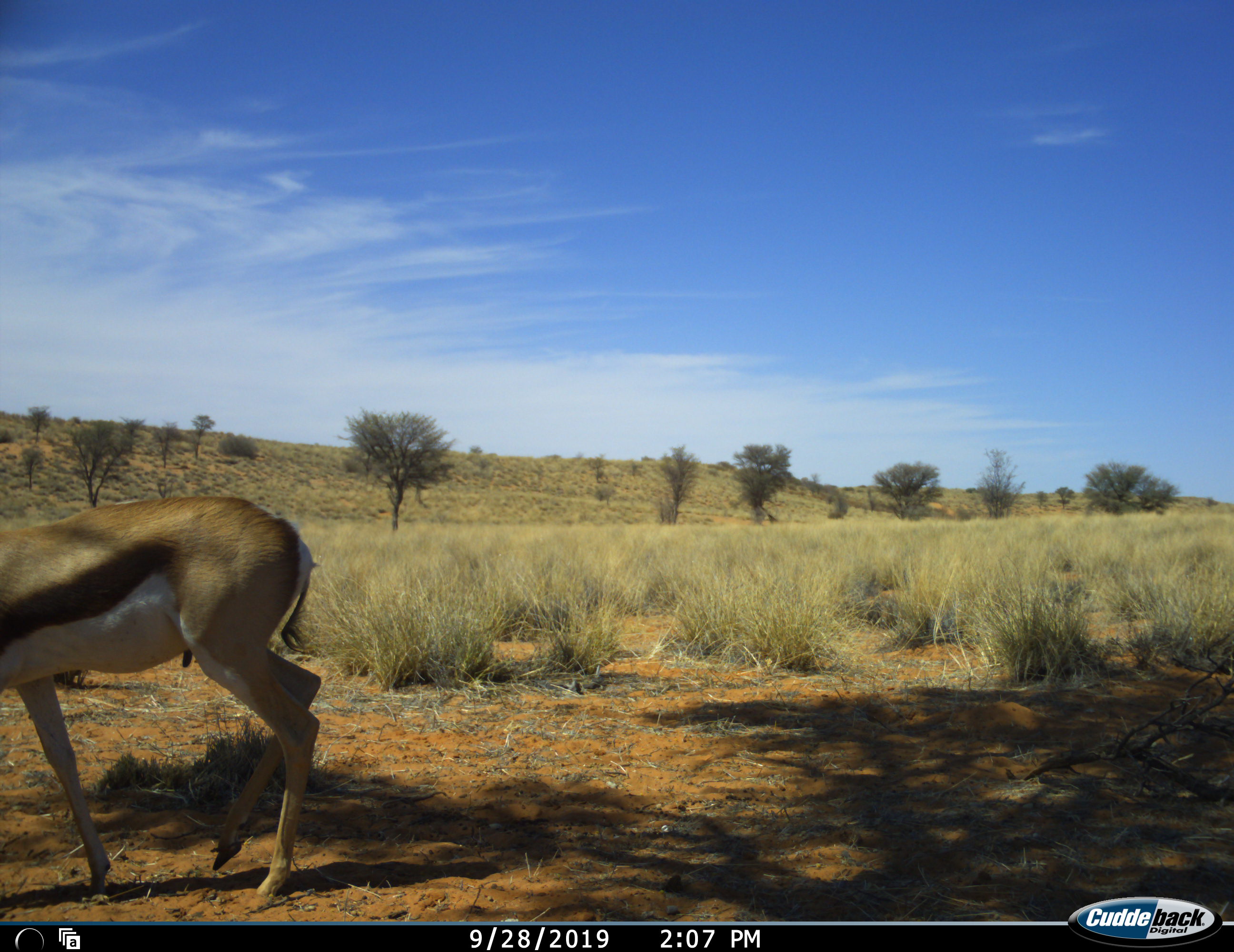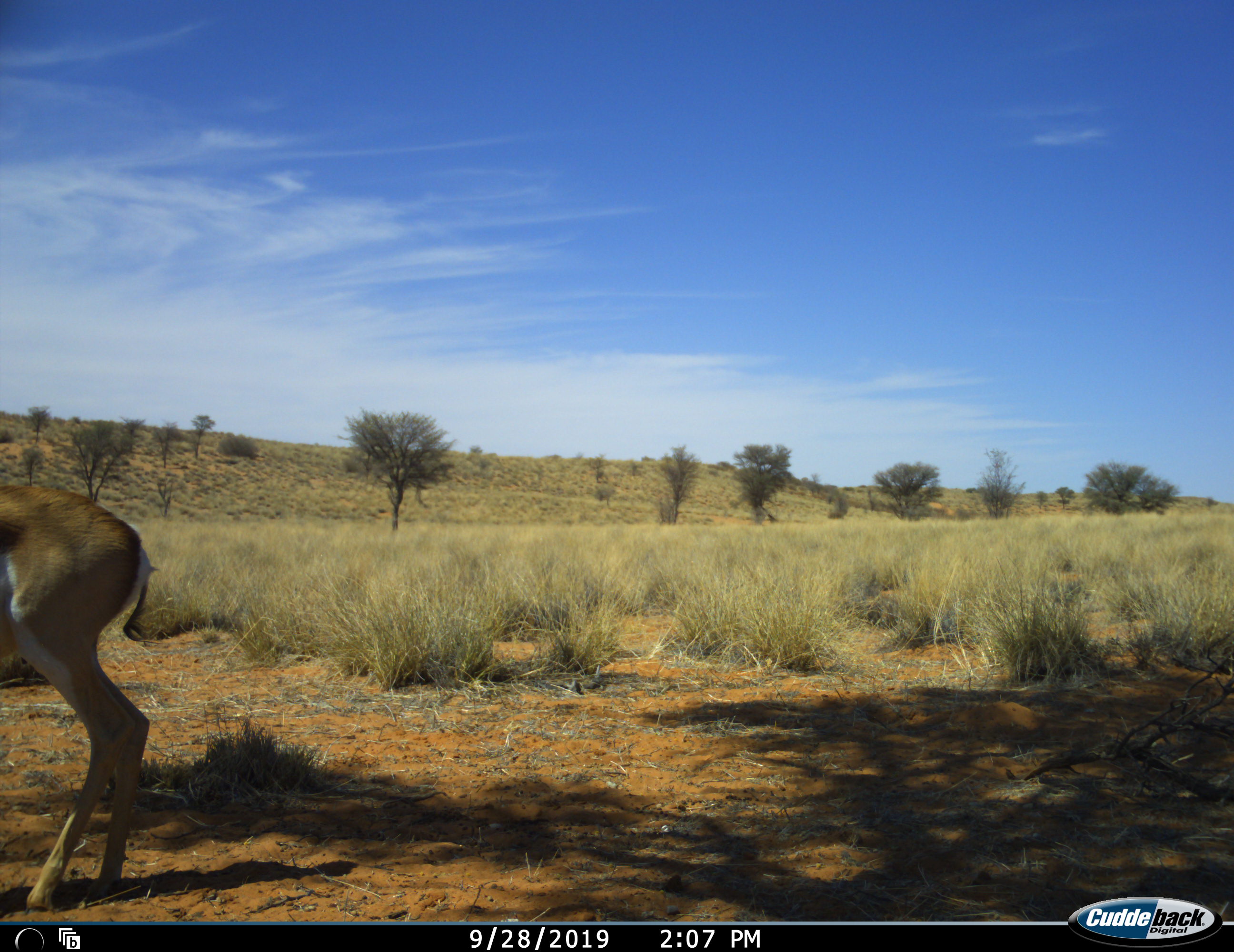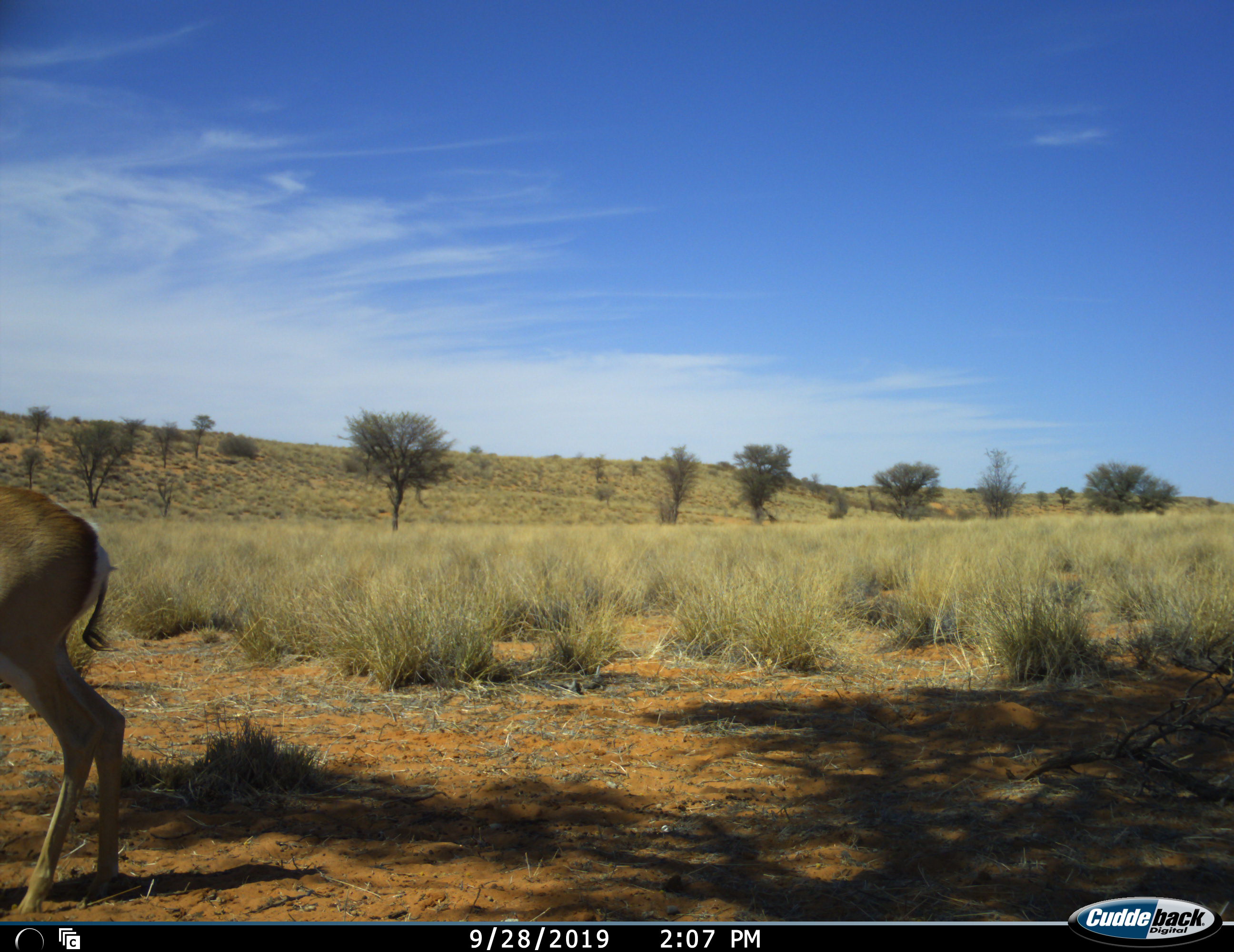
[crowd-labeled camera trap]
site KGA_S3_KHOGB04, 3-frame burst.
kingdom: Animalia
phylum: Chordata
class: Mammalia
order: Artiodactyla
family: Bovidae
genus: Antidorcas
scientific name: Antidorcas marsupialis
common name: springbok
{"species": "springbok (Antidorcas marsupialis)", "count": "1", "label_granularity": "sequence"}